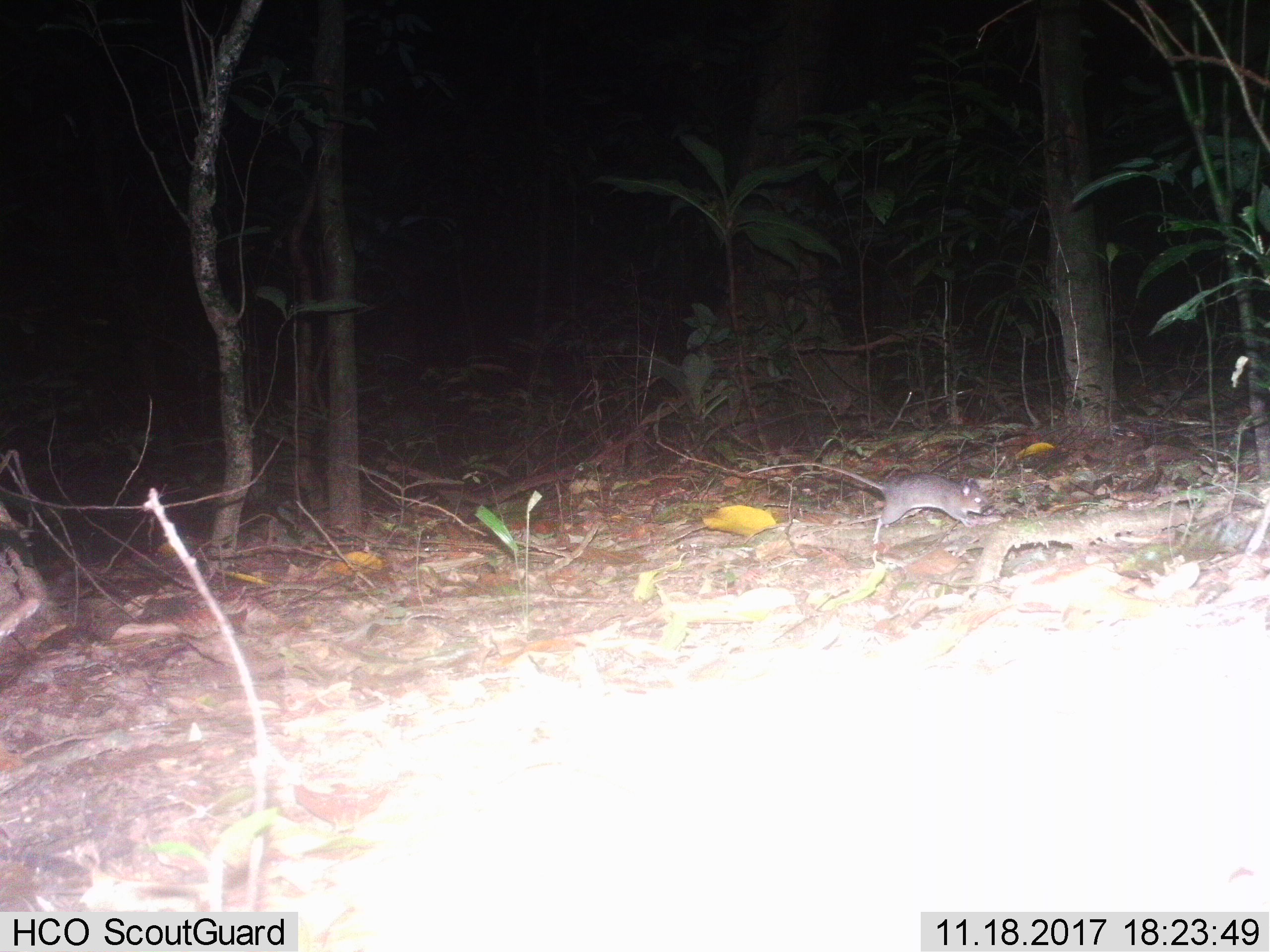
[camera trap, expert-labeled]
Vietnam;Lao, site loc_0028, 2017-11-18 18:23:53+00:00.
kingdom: Animalia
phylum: Chordata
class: Mammalia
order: Rodentia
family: Muridae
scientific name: Muridae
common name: old-world mice and rats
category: unidentified murid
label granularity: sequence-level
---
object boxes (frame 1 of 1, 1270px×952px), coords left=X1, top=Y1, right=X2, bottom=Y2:
unidentified murid: left=747, top=462, right=988, bottom=545